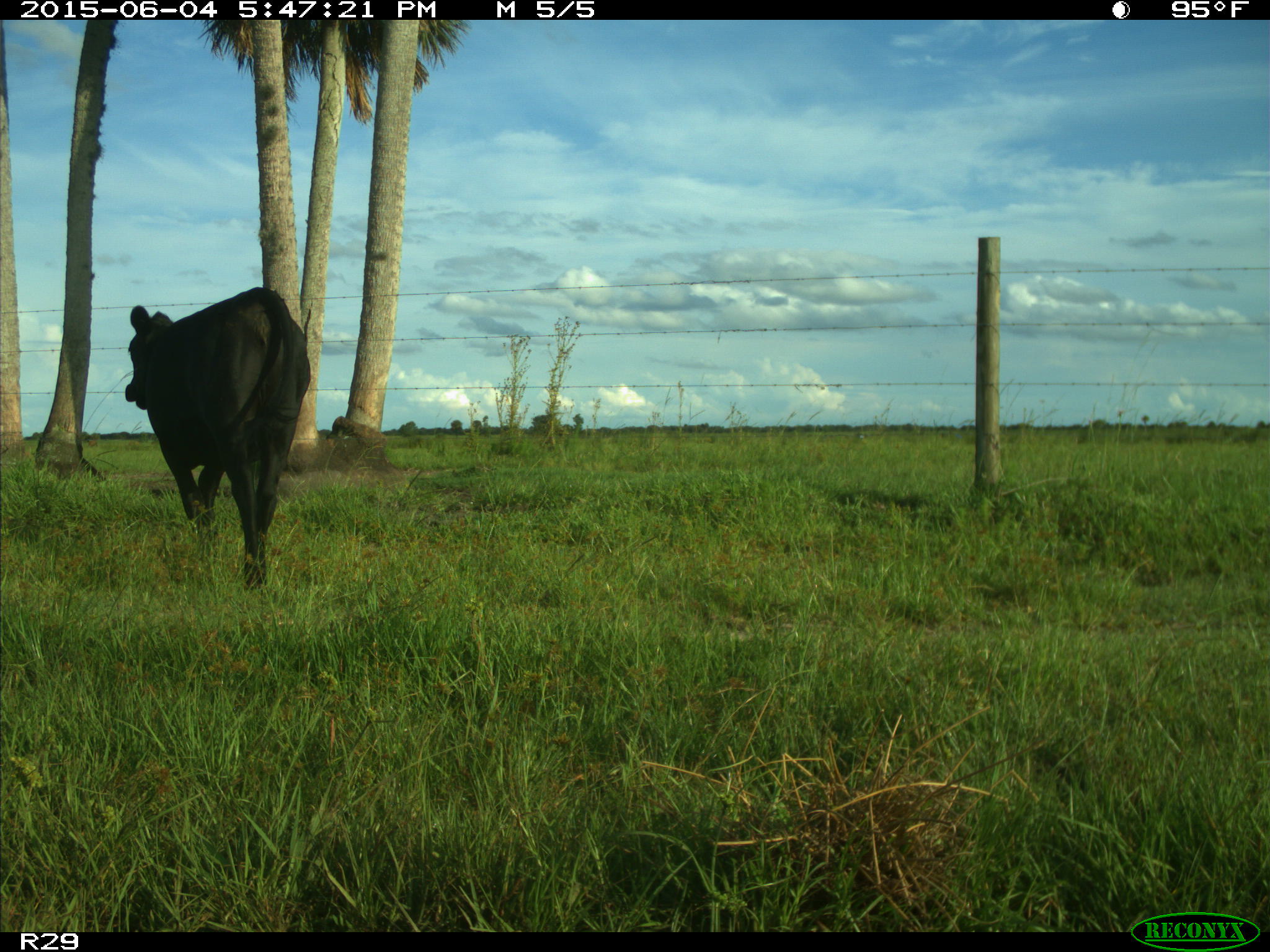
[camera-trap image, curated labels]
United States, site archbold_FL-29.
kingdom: Animalia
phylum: Chordata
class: Mammalia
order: Artiodactyla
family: Bovidae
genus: Bos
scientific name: Bos taurus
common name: domestic cow